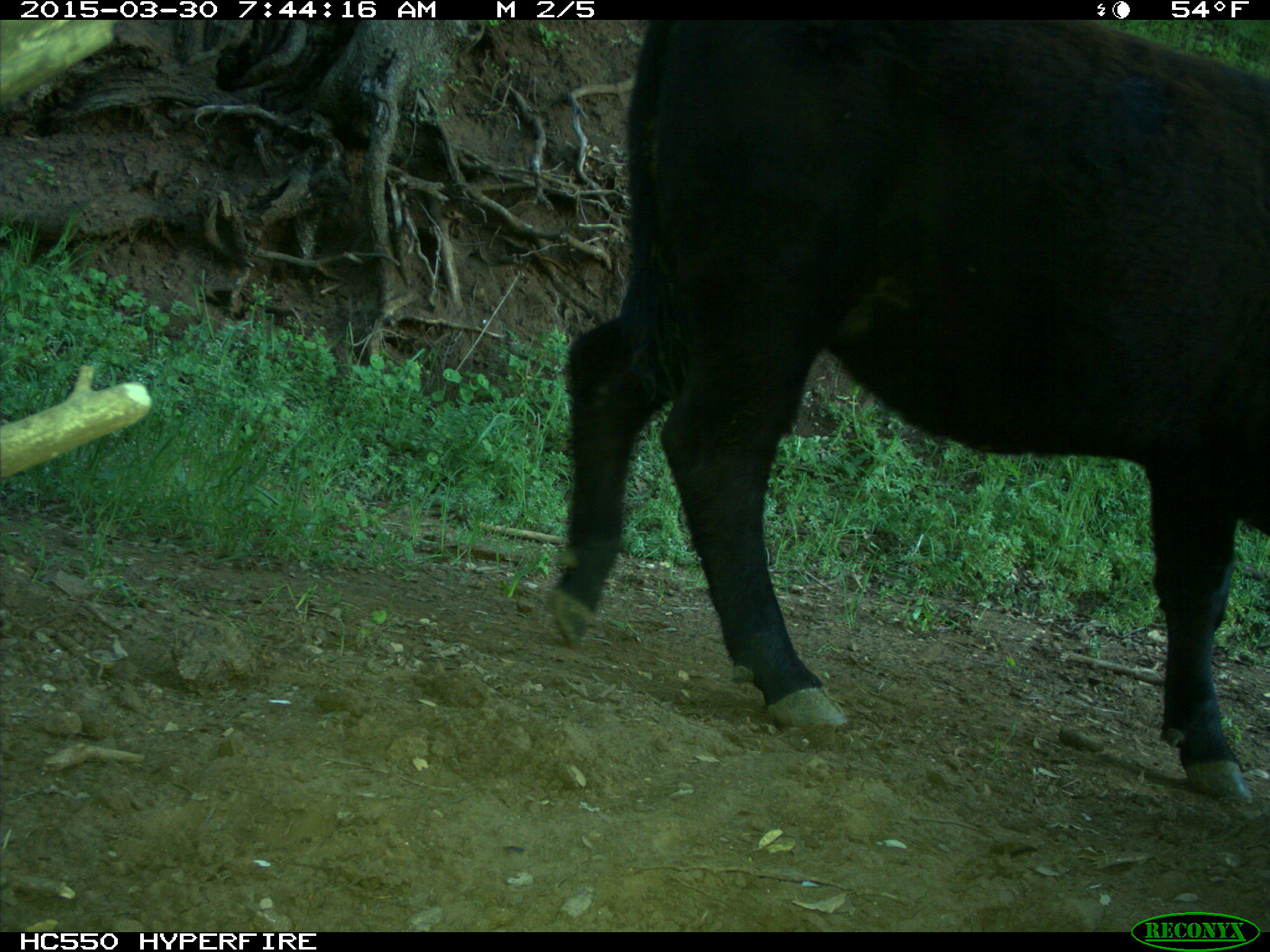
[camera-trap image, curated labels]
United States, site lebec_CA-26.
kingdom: Animalia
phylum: Chordata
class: Mammalia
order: Artiodactyla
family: Bovidae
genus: Bos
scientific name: Bos taurus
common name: domestic cow